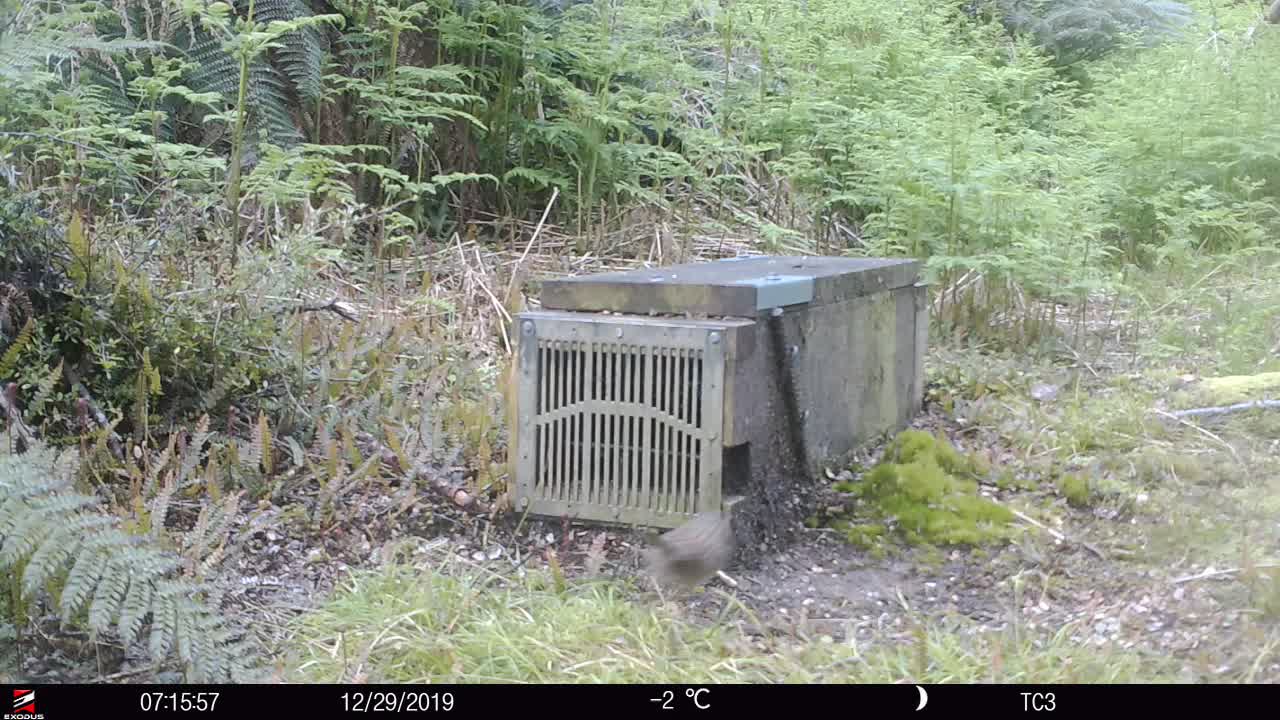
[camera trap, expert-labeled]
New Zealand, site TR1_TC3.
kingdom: Animalia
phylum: Chordata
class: Aves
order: Passeriformes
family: Prunellidae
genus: Prunella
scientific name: Prunella modularis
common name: dunnock